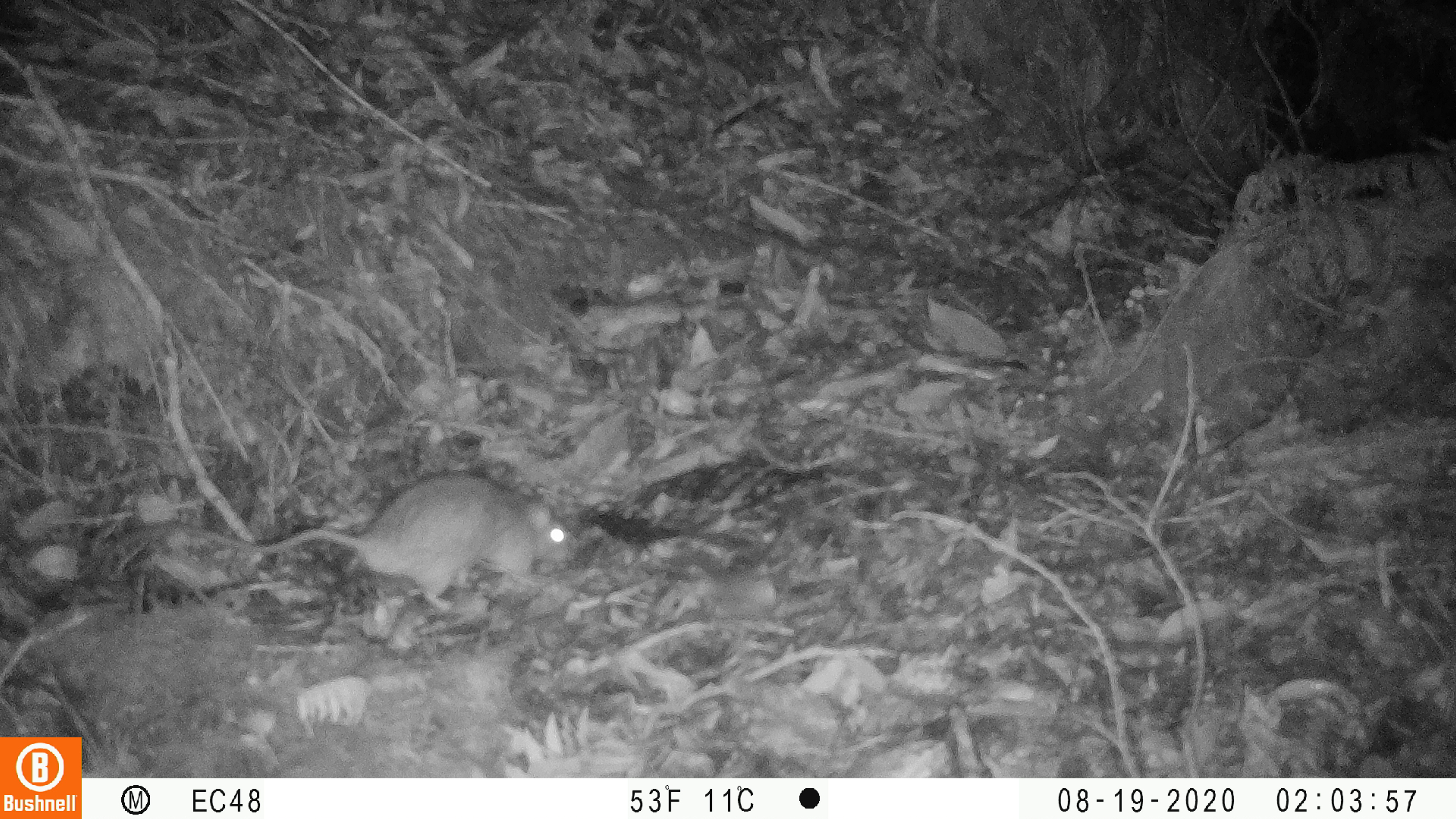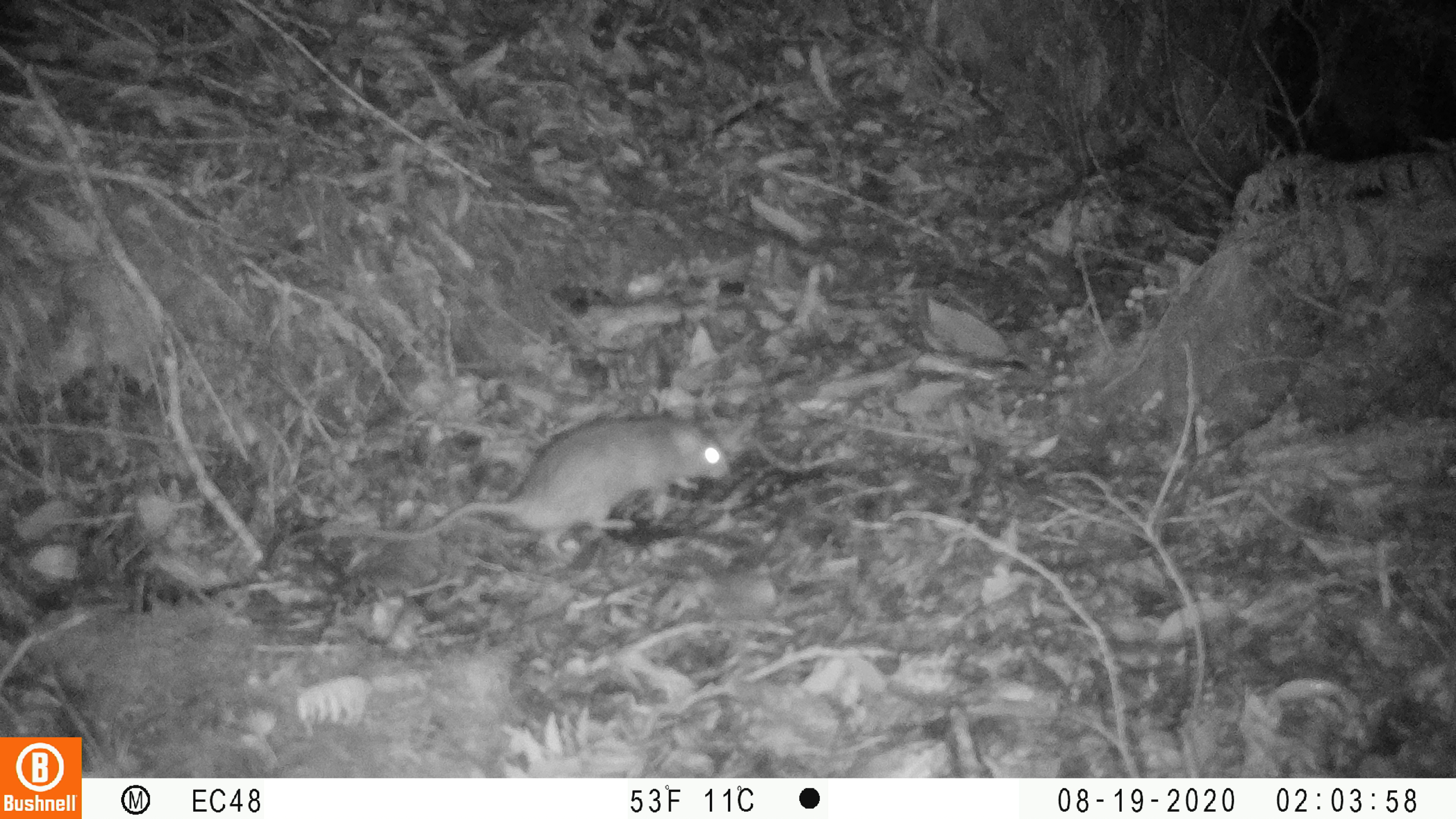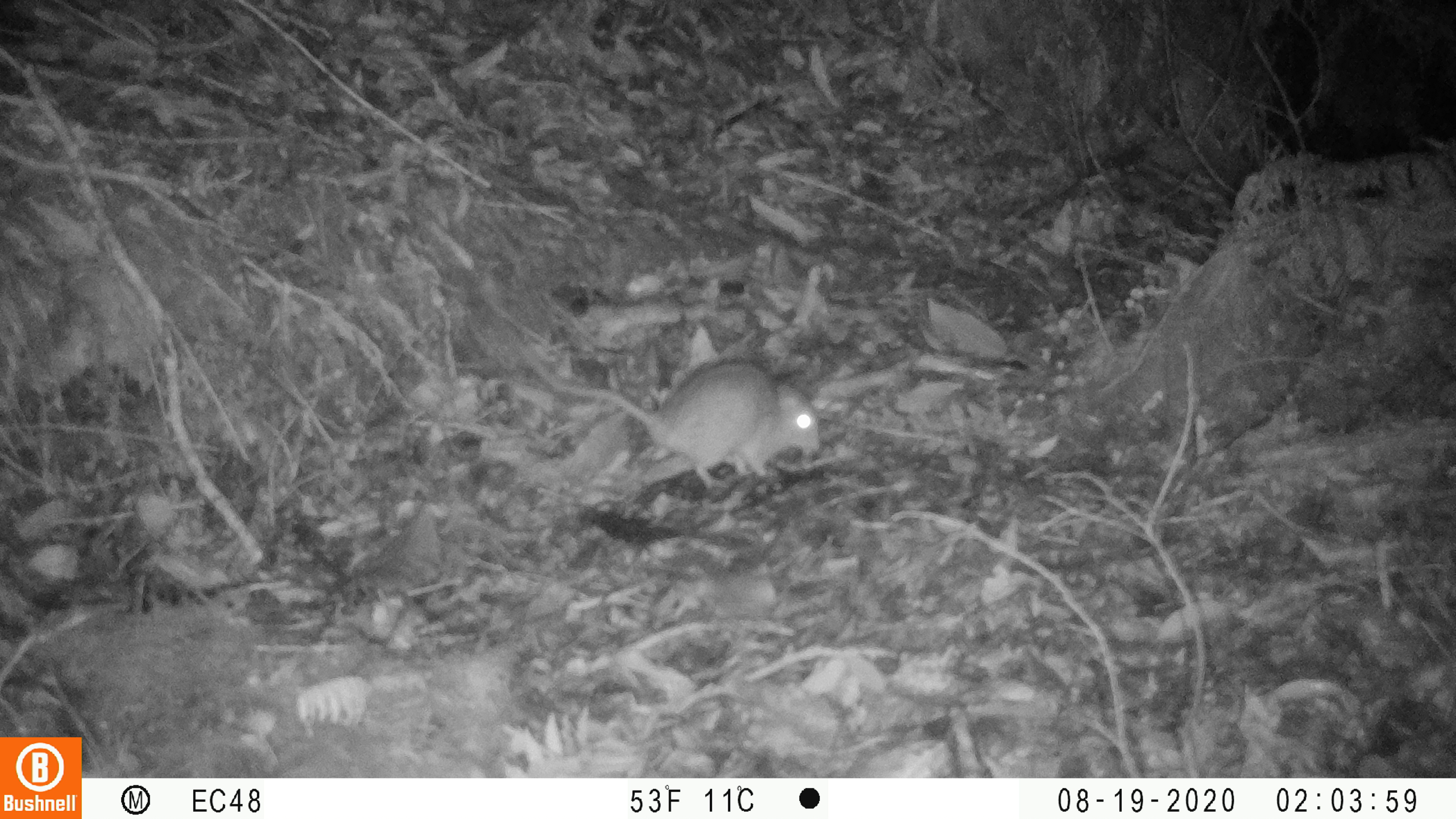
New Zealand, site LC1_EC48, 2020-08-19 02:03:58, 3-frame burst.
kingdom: Animalia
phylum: Chordata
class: Mammalia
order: Rodentia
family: Muridae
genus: Rattus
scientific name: Rattus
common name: rat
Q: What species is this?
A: Rat (Rattus).